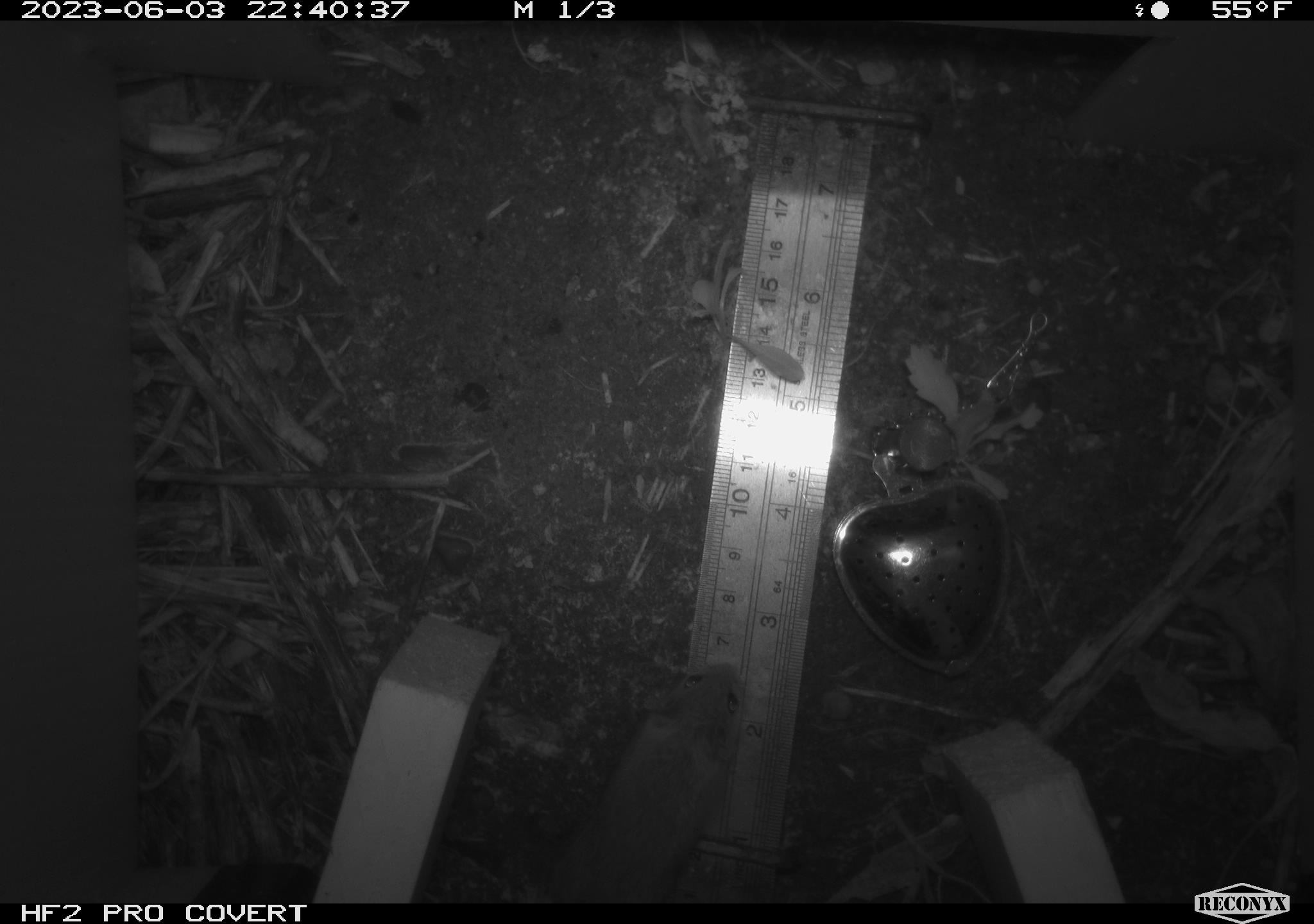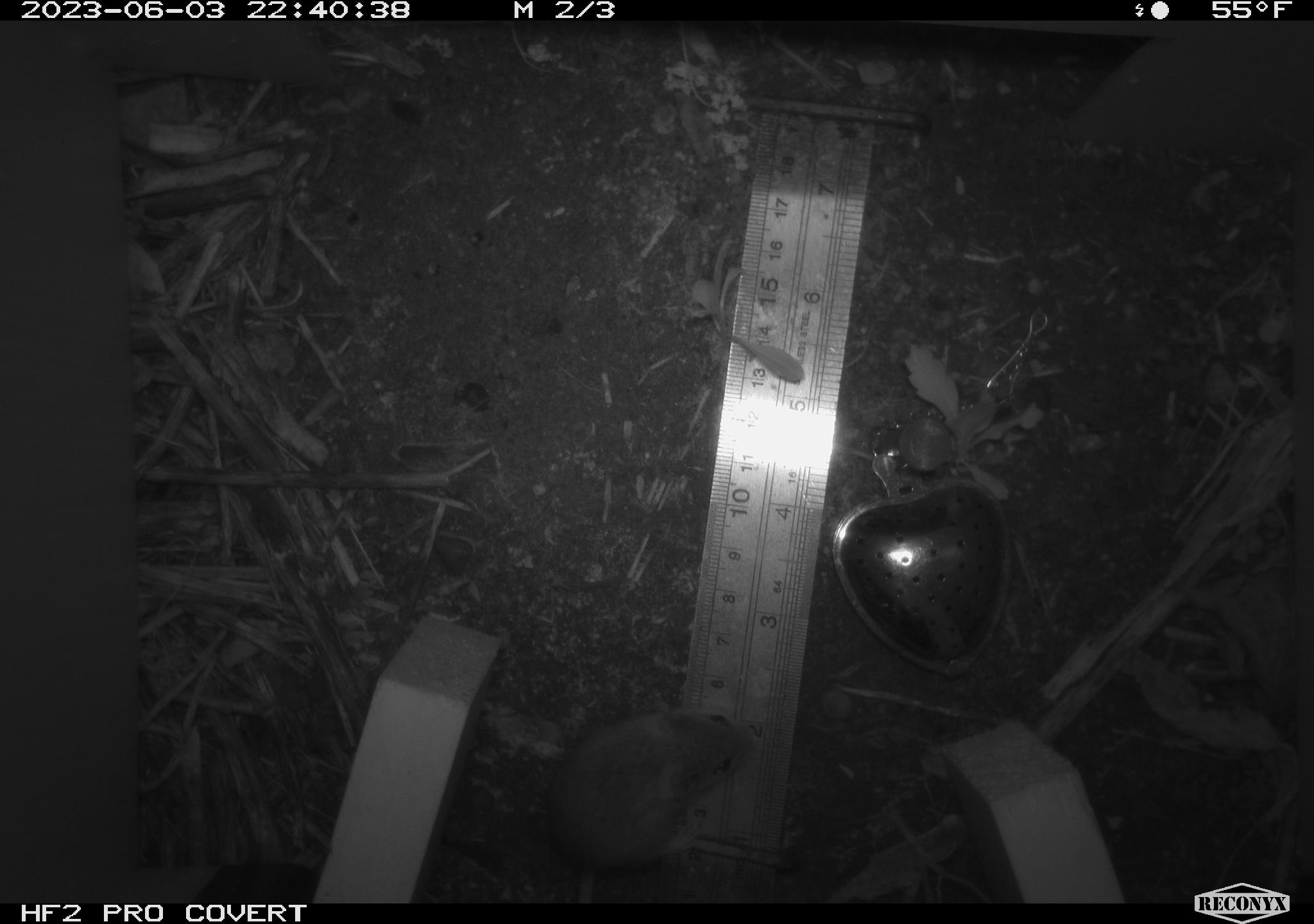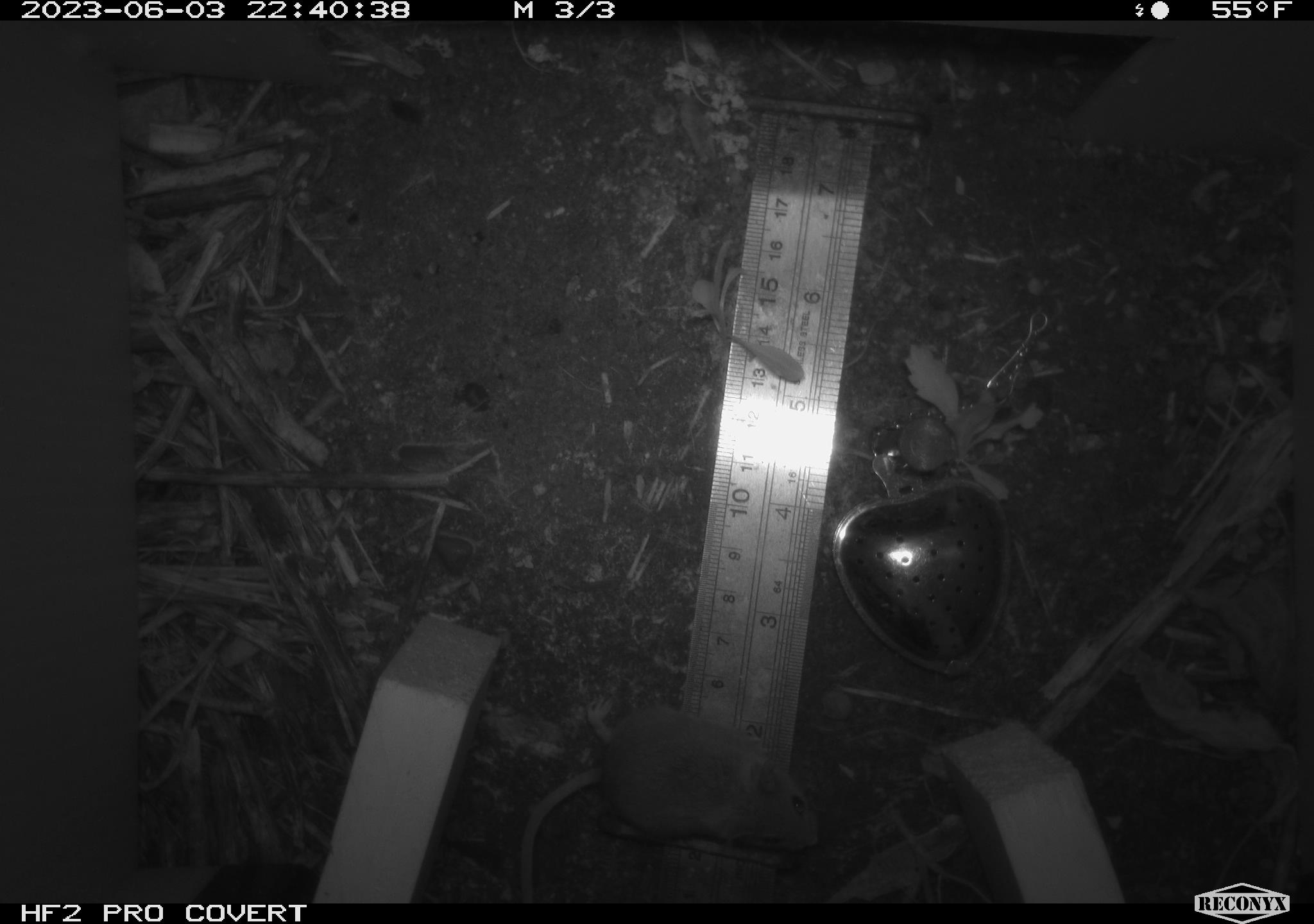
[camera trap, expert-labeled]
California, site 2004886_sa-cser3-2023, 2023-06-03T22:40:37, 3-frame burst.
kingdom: Animalia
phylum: Chordata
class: Mammalia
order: Rodentia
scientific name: Rodentia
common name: mouse species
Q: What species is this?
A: Mouse species (Rodentia).